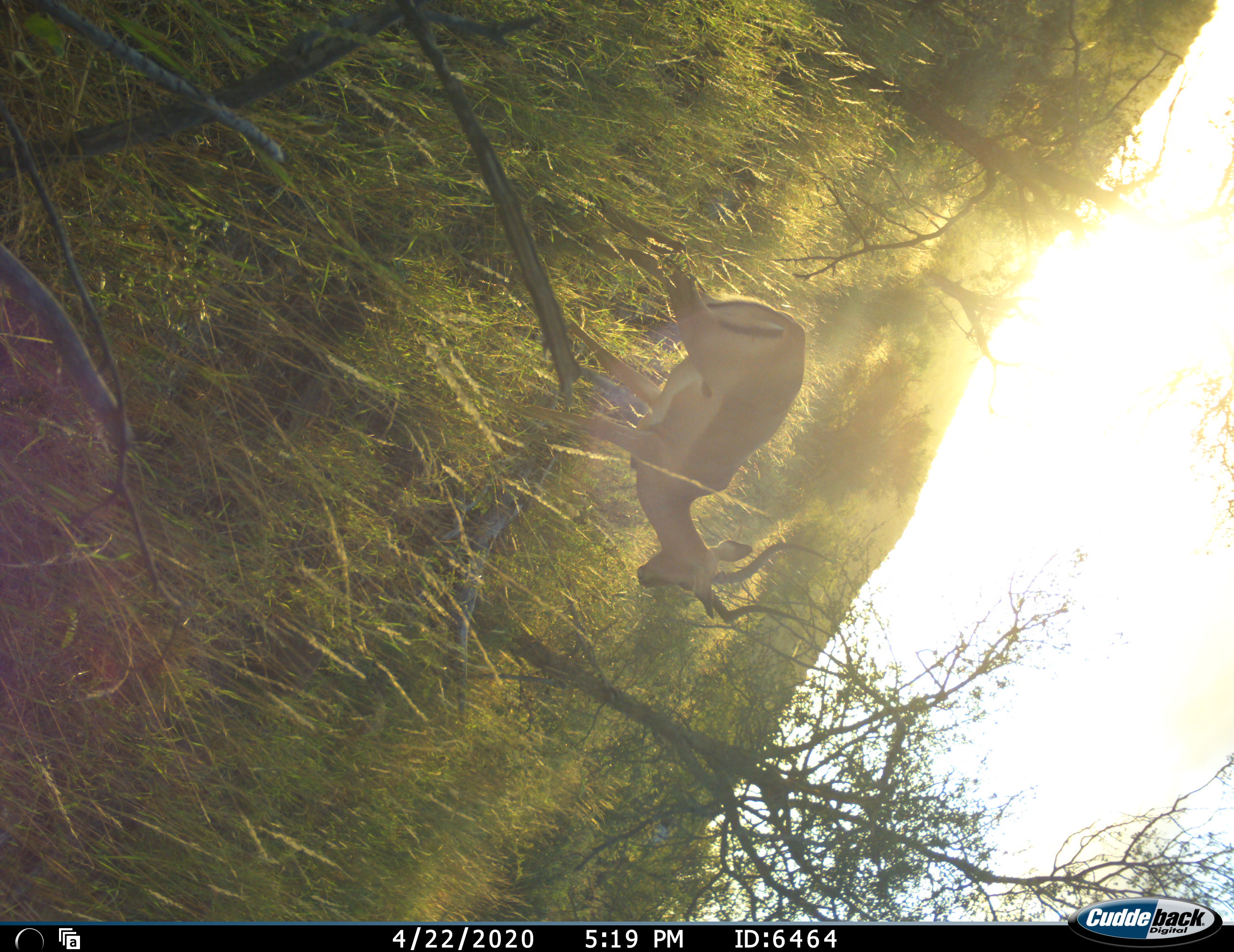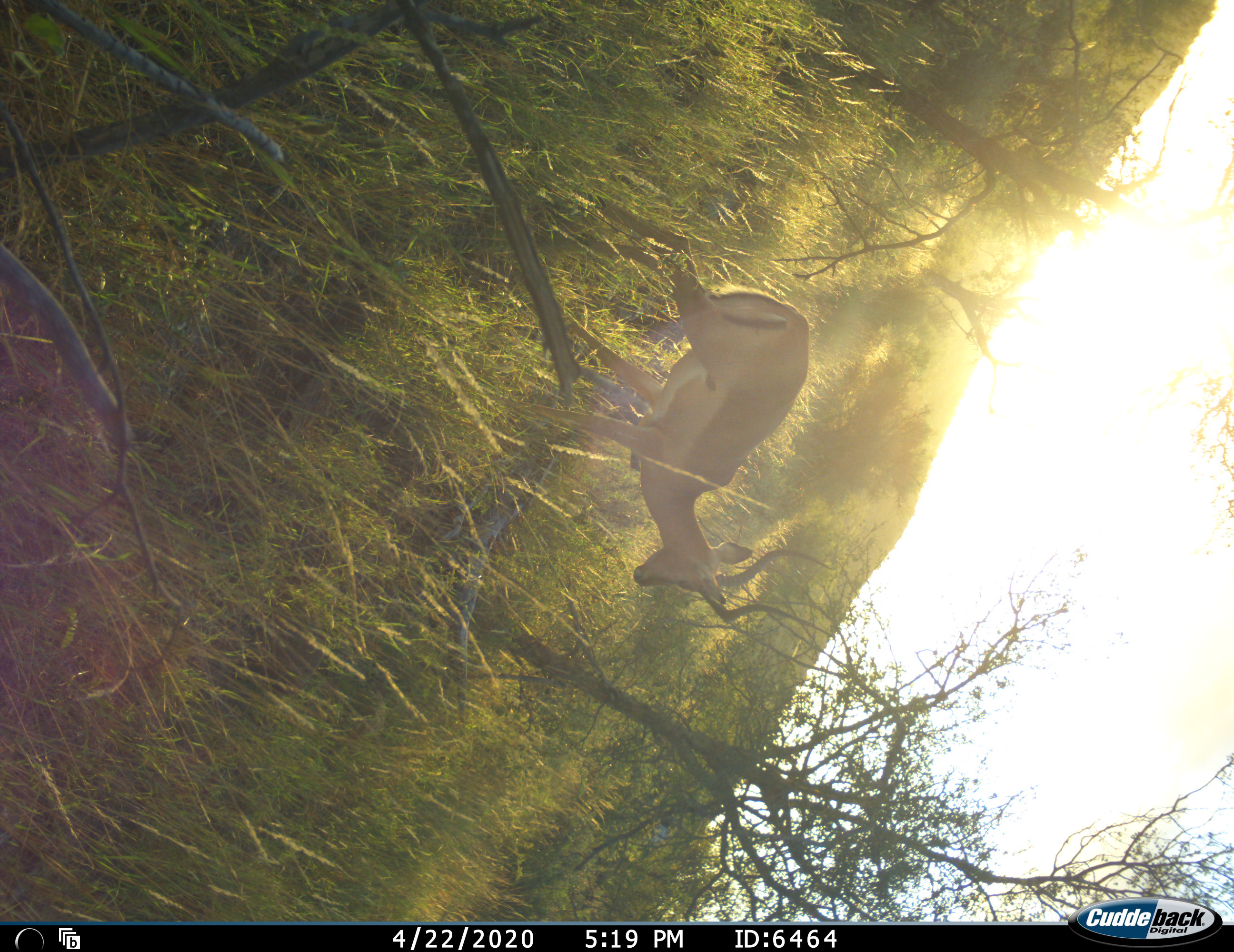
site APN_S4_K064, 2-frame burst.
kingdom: Animalia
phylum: Chordata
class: Mammalia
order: Artiodactyla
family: Bovidae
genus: Aepyceros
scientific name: Aepyceros melampus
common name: impala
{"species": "impala (Aepyceros melampus)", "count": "1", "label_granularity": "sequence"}